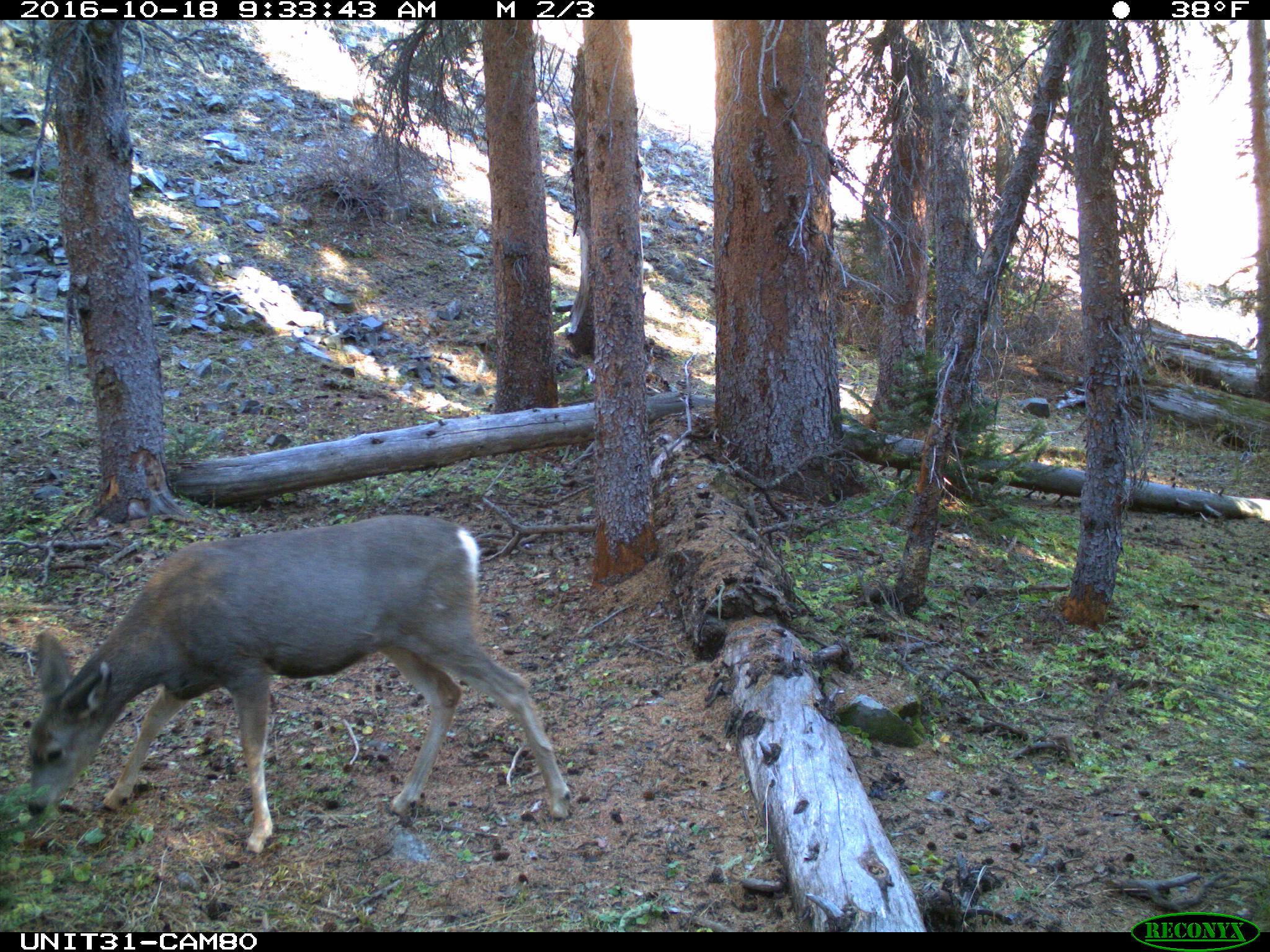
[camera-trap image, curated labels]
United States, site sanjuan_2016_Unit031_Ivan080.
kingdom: Animalia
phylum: Chordata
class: Mammalia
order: Artiodactyla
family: Cervidae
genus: Odocoileus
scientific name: Odocoileus hemionus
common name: mule deer